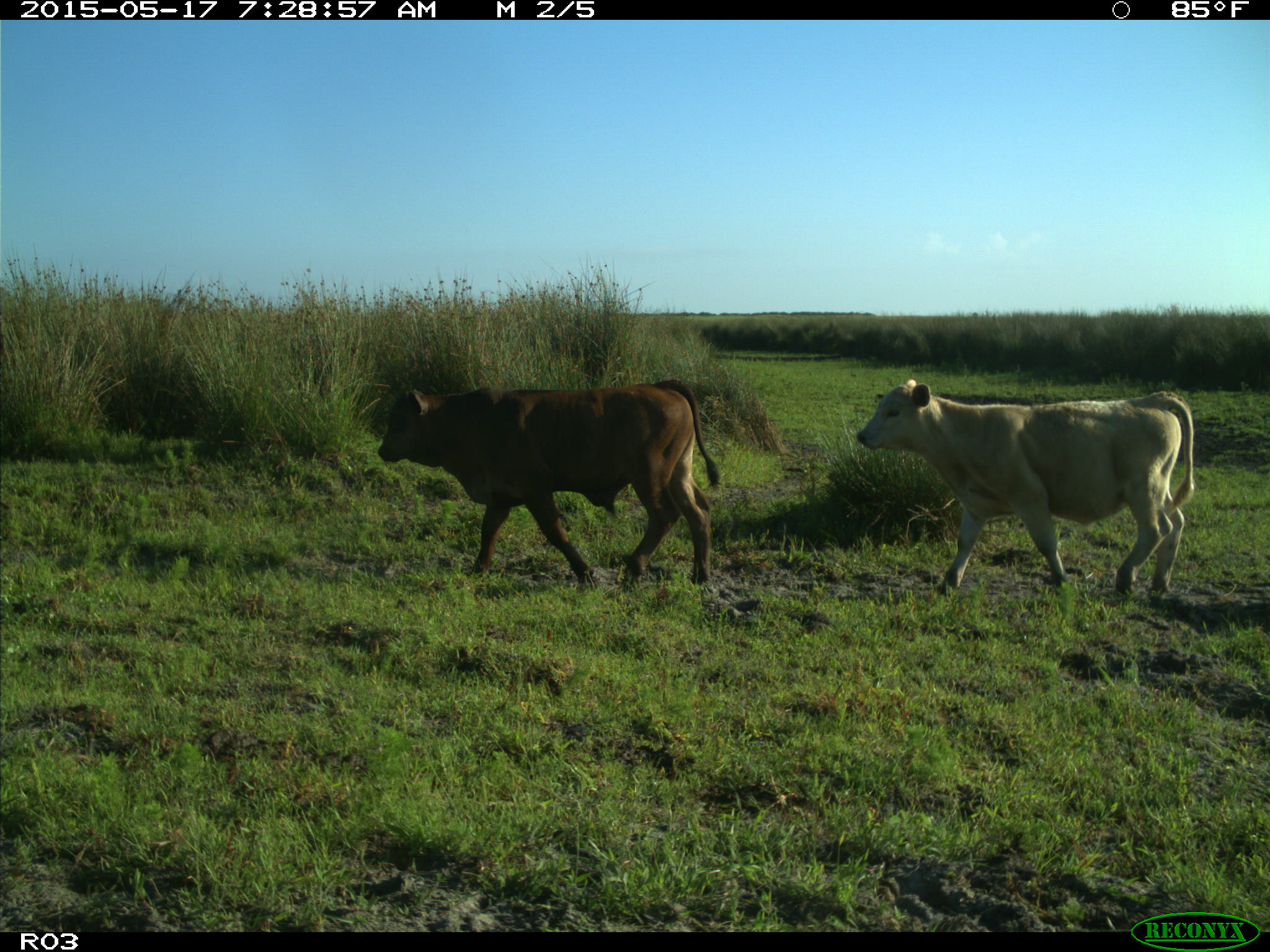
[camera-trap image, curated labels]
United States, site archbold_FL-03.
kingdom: Animalia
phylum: Chordata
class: Mammalia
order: Artiodactyla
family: Bovidae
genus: Bos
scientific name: Bos taurus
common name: domestic cow